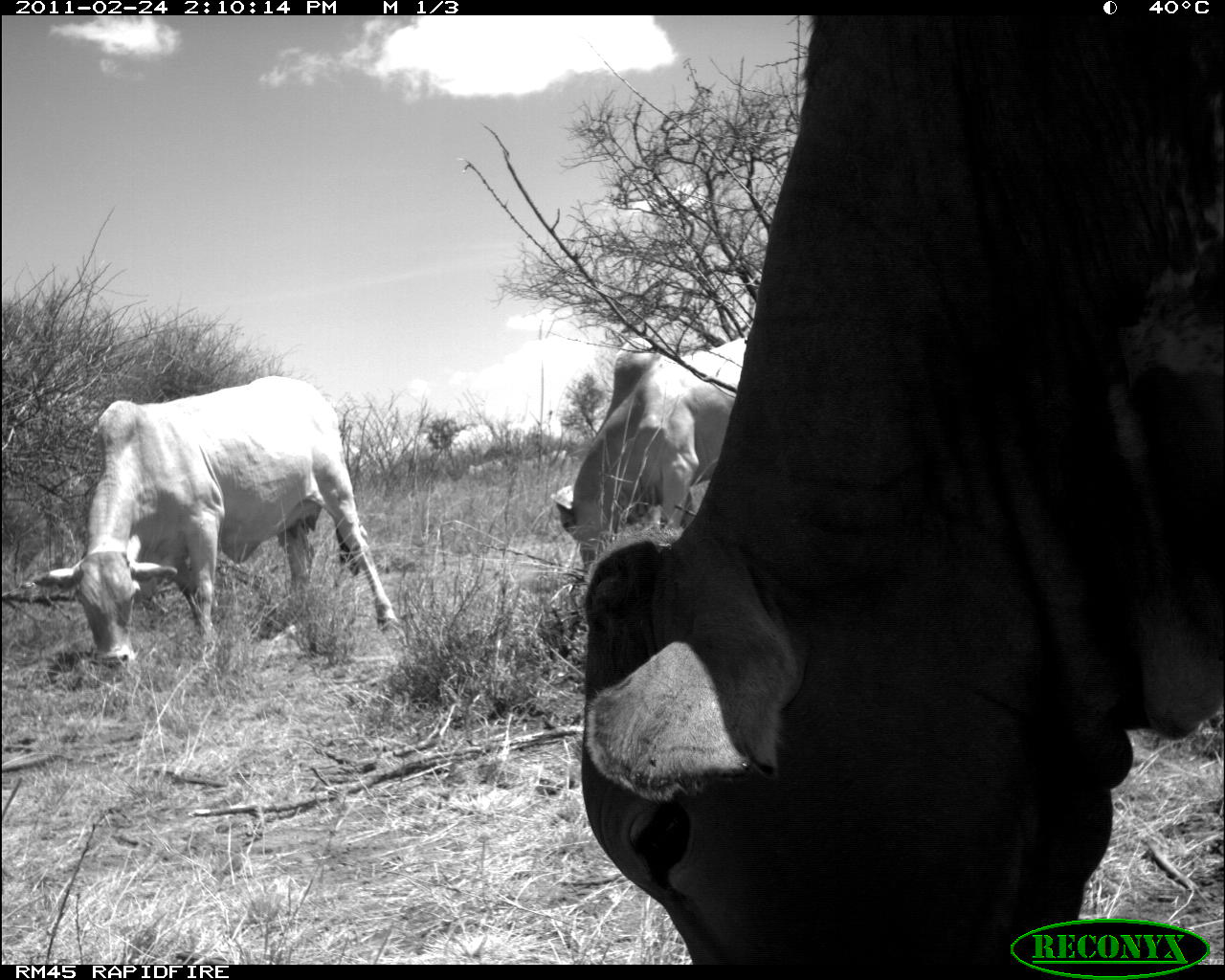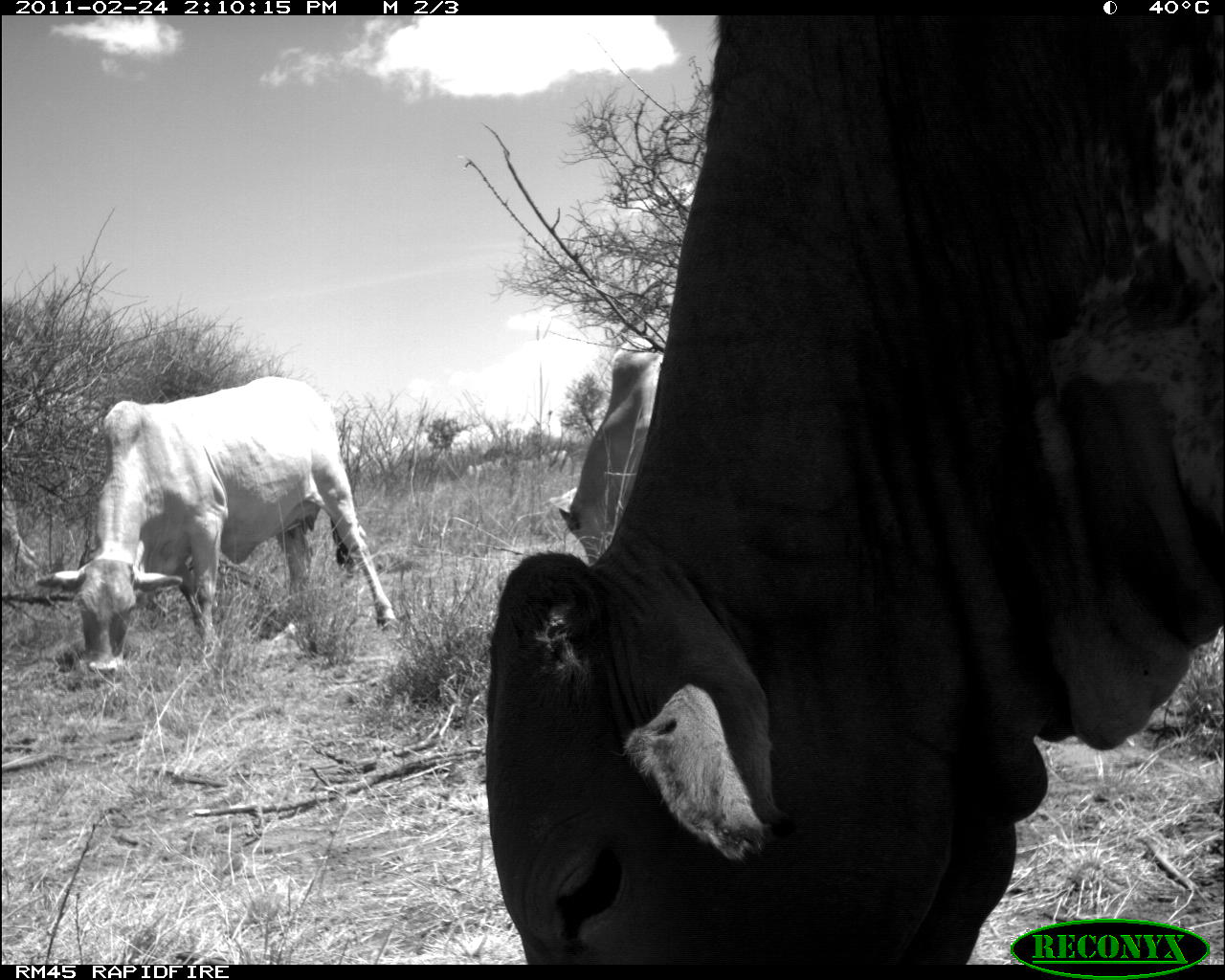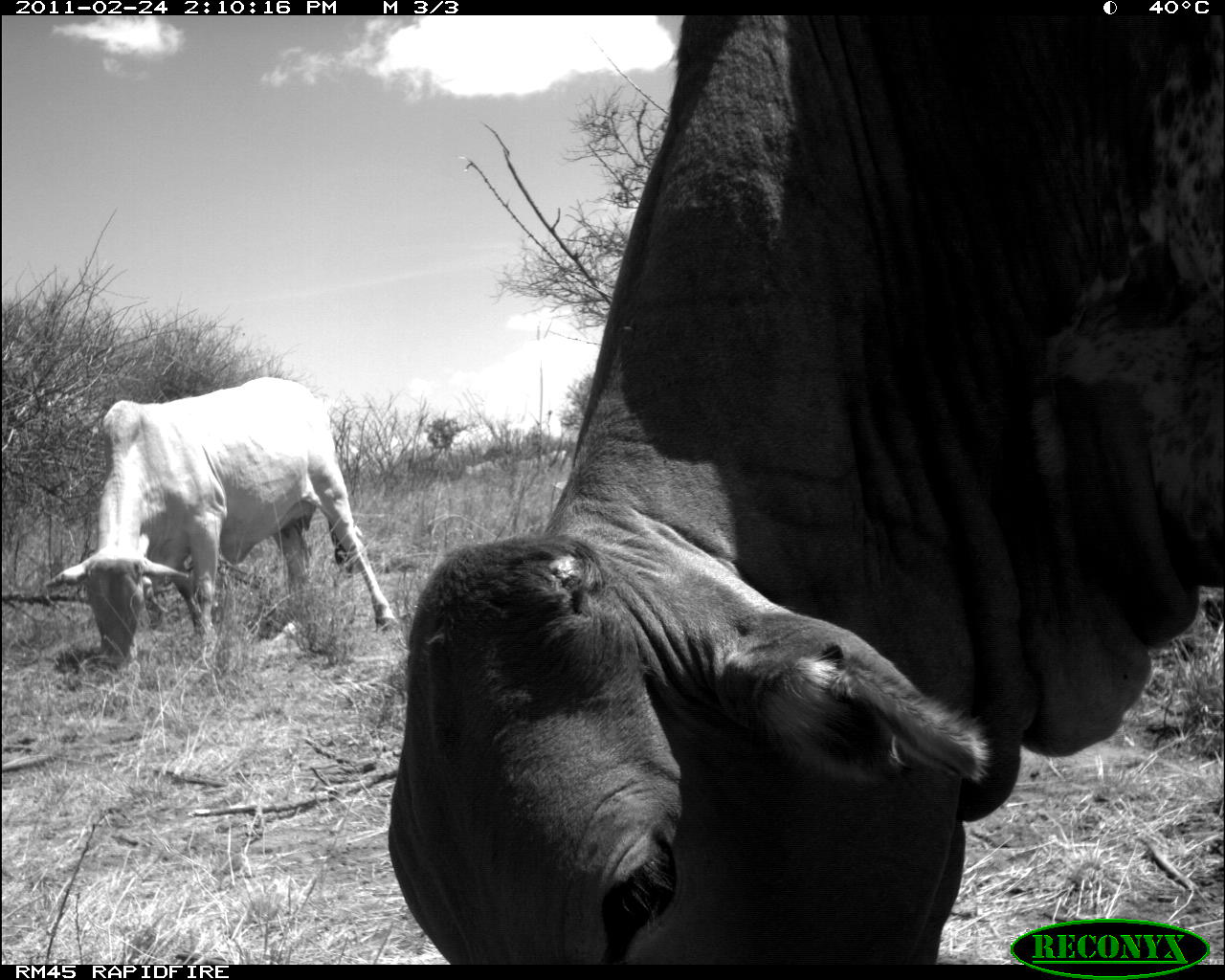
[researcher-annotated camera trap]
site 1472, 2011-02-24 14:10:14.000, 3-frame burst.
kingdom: Animalia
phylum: Chordata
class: Mammalia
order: Artiodactyla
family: Bovidae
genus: Bos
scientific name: Bos taurus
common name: domestic cattle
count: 3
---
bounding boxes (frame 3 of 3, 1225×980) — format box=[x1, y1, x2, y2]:
bos taurus: box=[385, 16, 1223, 964]; box=[43, 374, 397, 665]